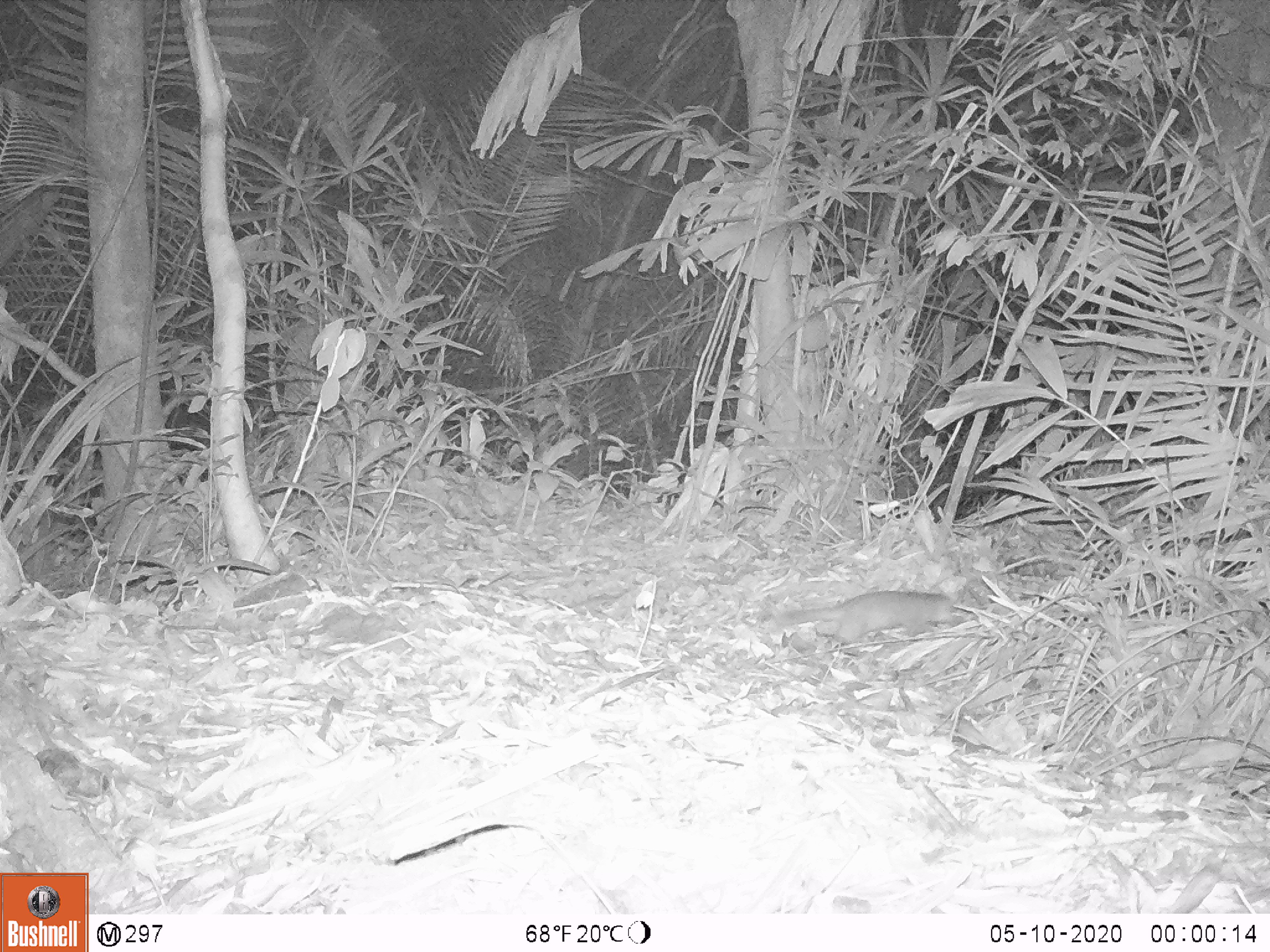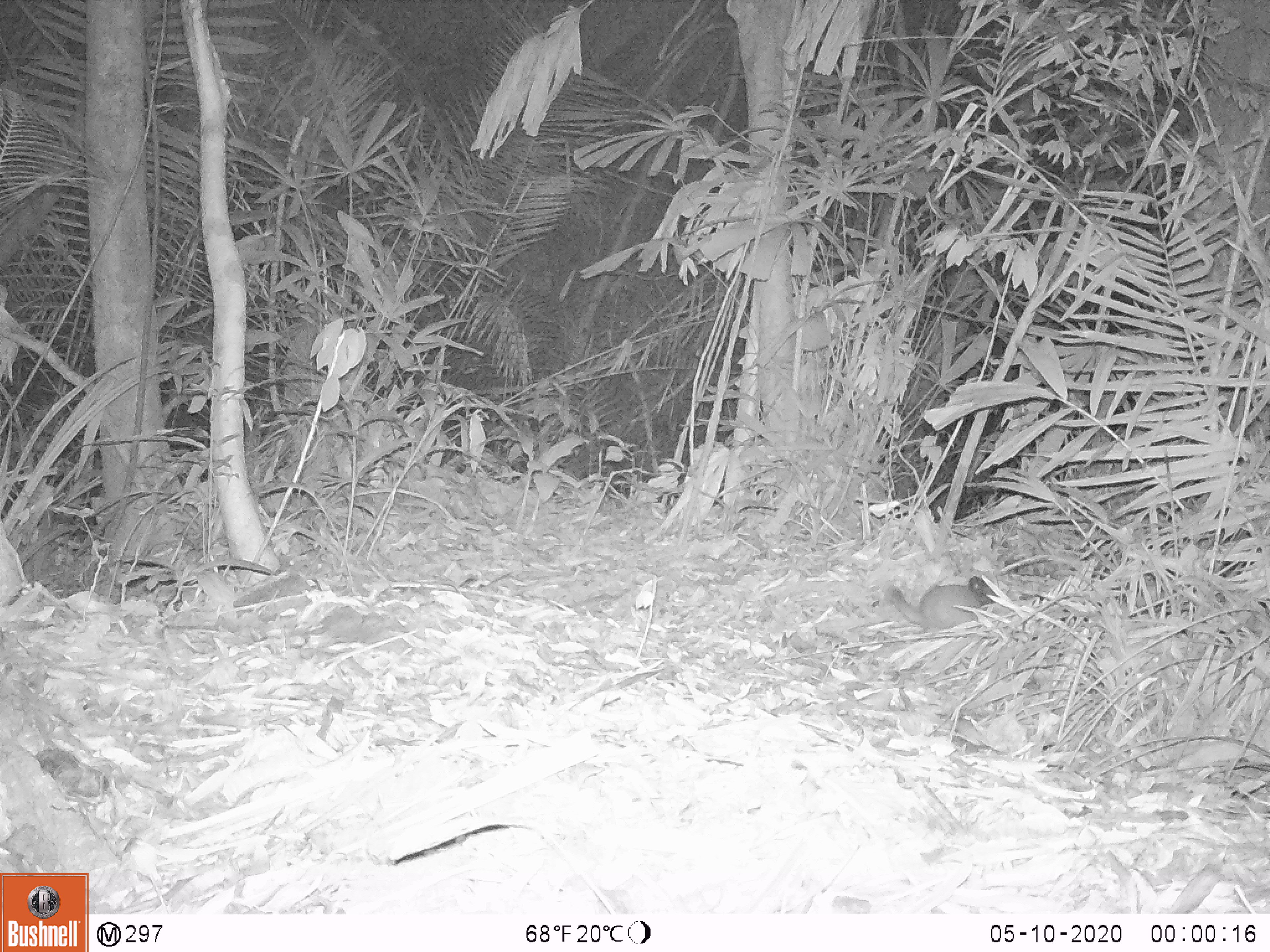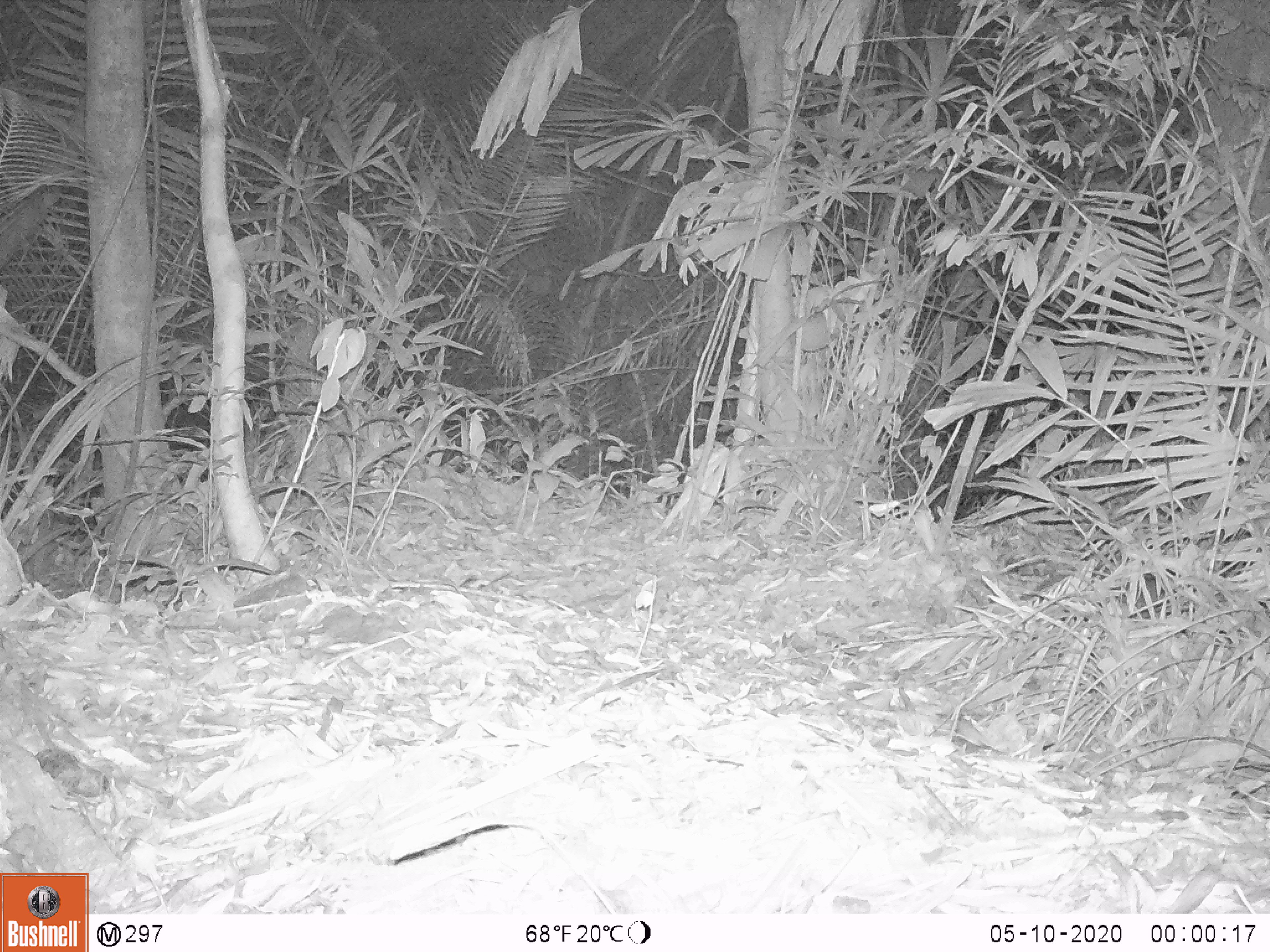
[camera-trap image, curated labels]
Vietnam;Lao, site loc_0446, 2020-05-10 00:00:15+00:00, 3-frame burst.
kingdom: Animalia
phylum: Chordata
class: Mammalia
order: Carnivora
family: Mustelidae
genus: Melogale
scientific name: Melogale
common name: ferret badger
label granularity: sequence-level